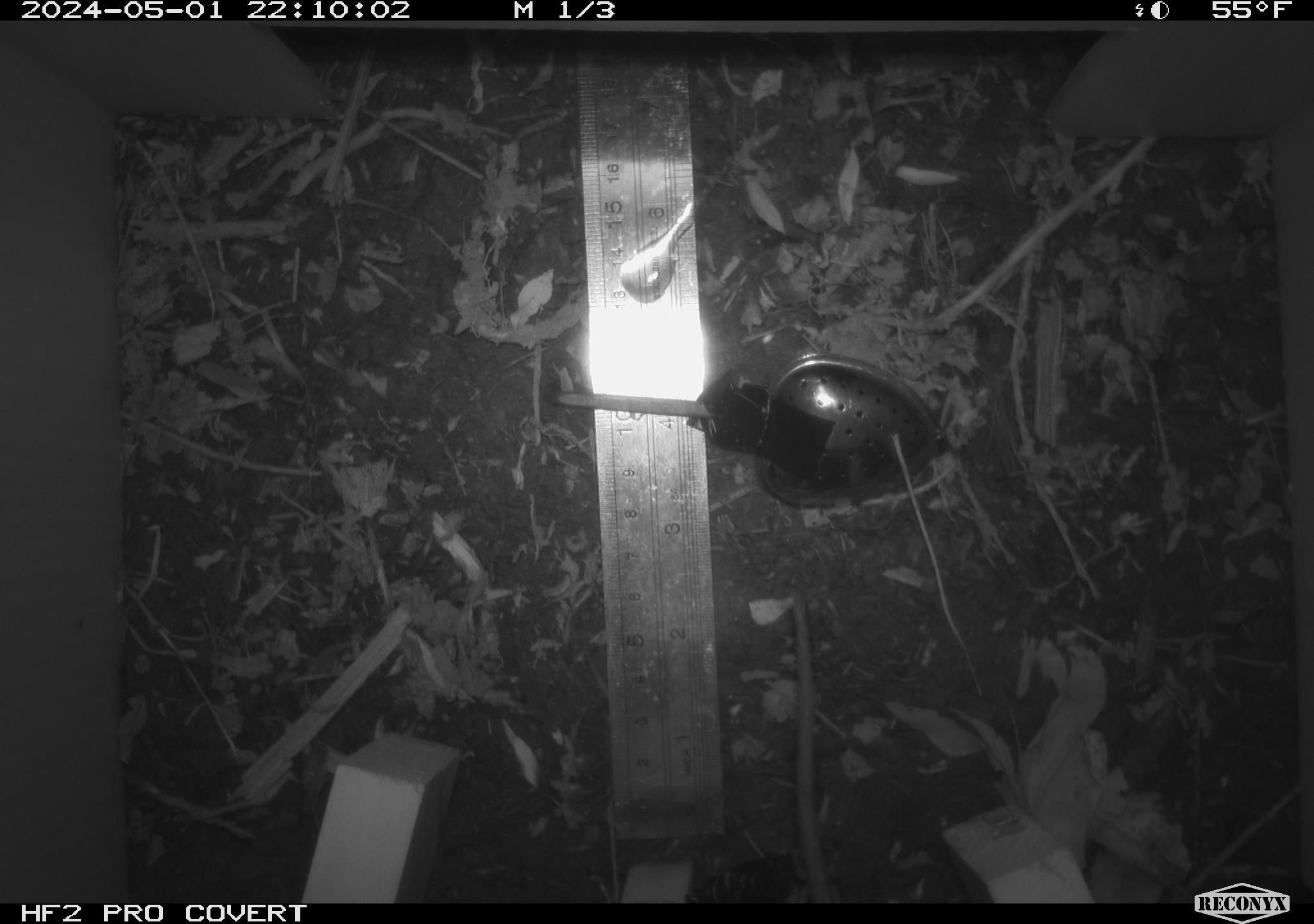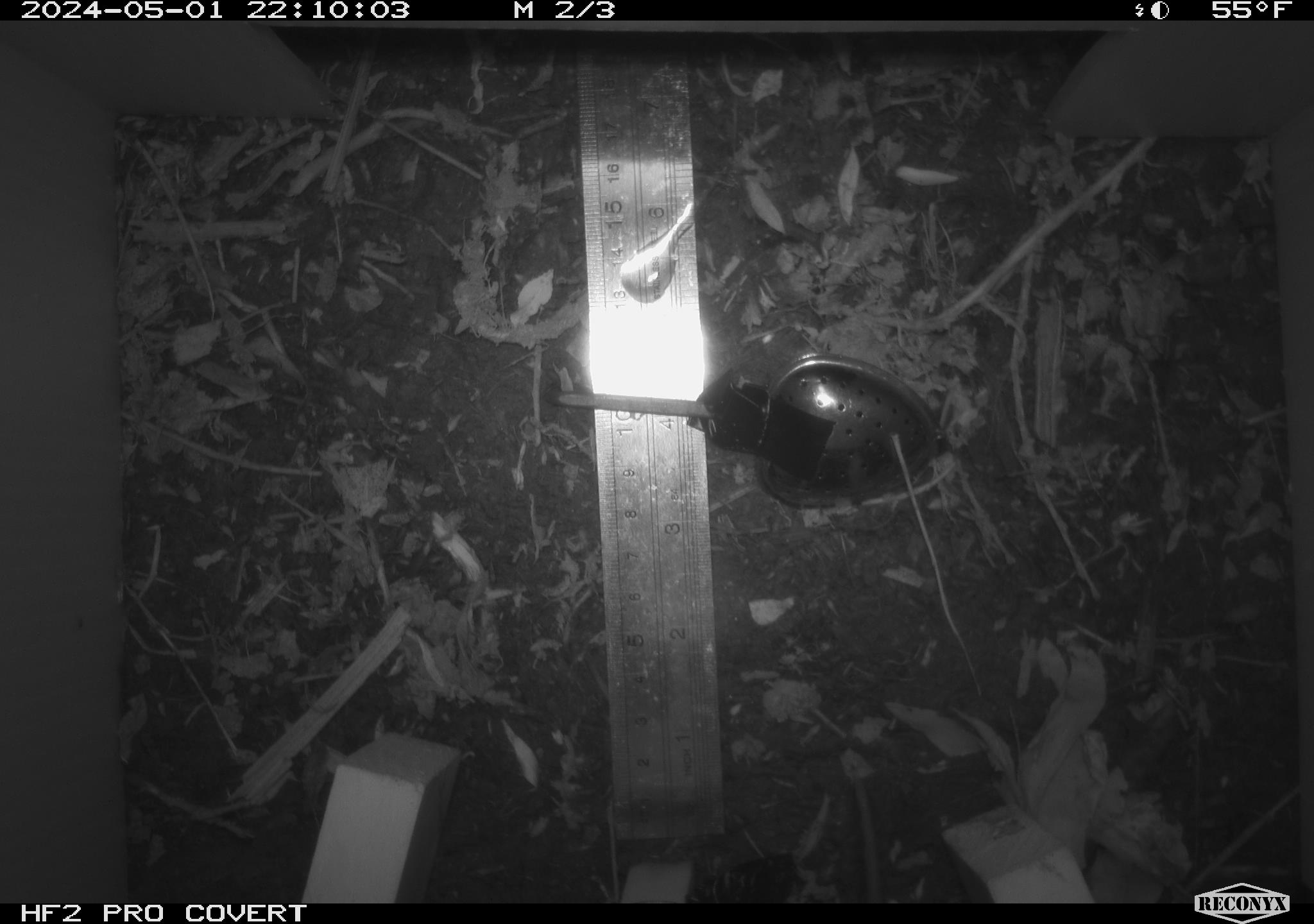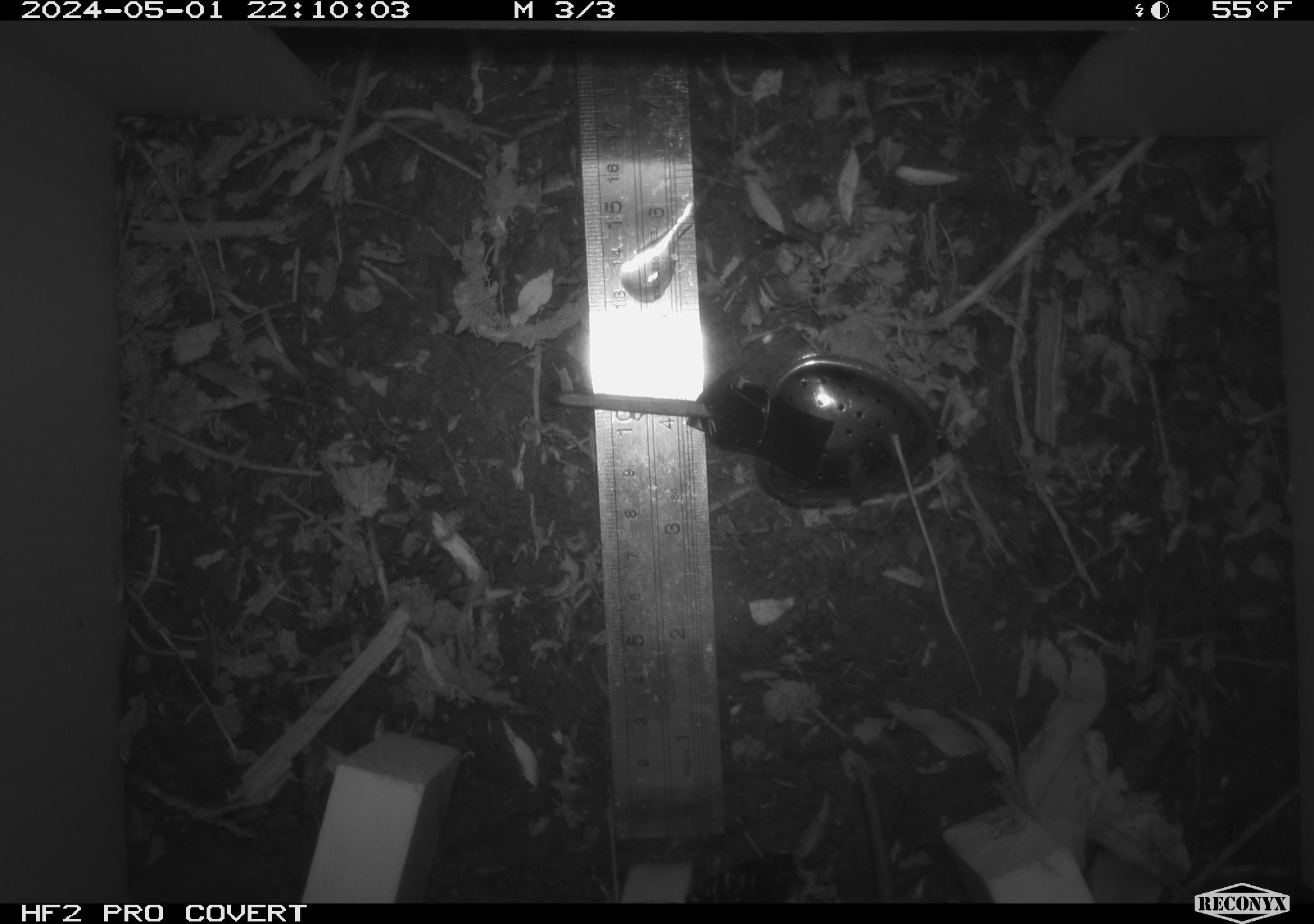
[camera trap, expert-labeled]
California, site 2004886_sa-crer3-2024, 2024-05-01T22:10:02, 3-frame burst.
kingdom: Animalia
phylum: Chordata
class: Mammalia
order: Rodentia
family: Muridae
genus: Rattus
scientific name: Rattus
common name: rat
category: rattus species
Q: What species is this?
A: Rattus species (rat) (Rattus).